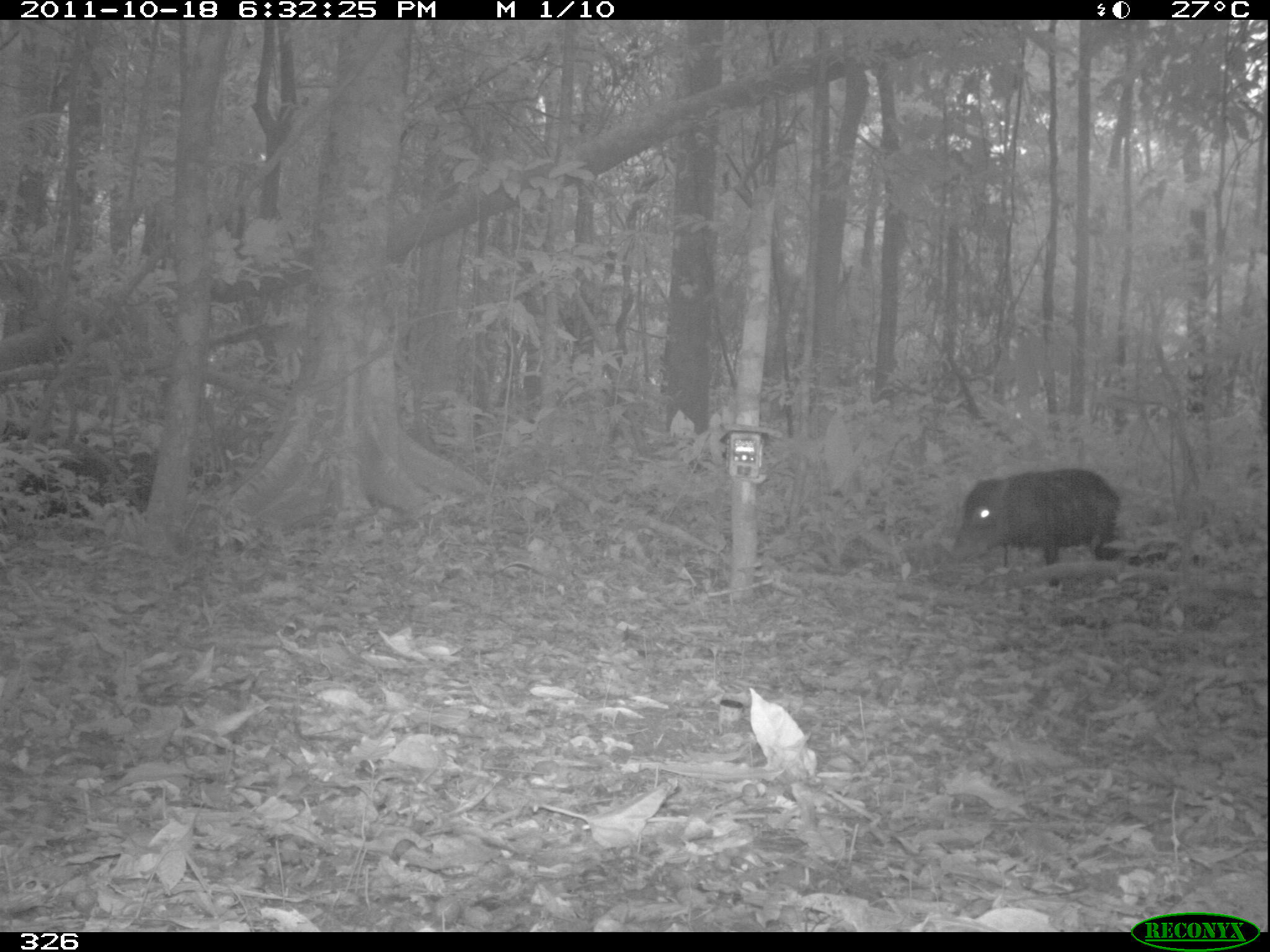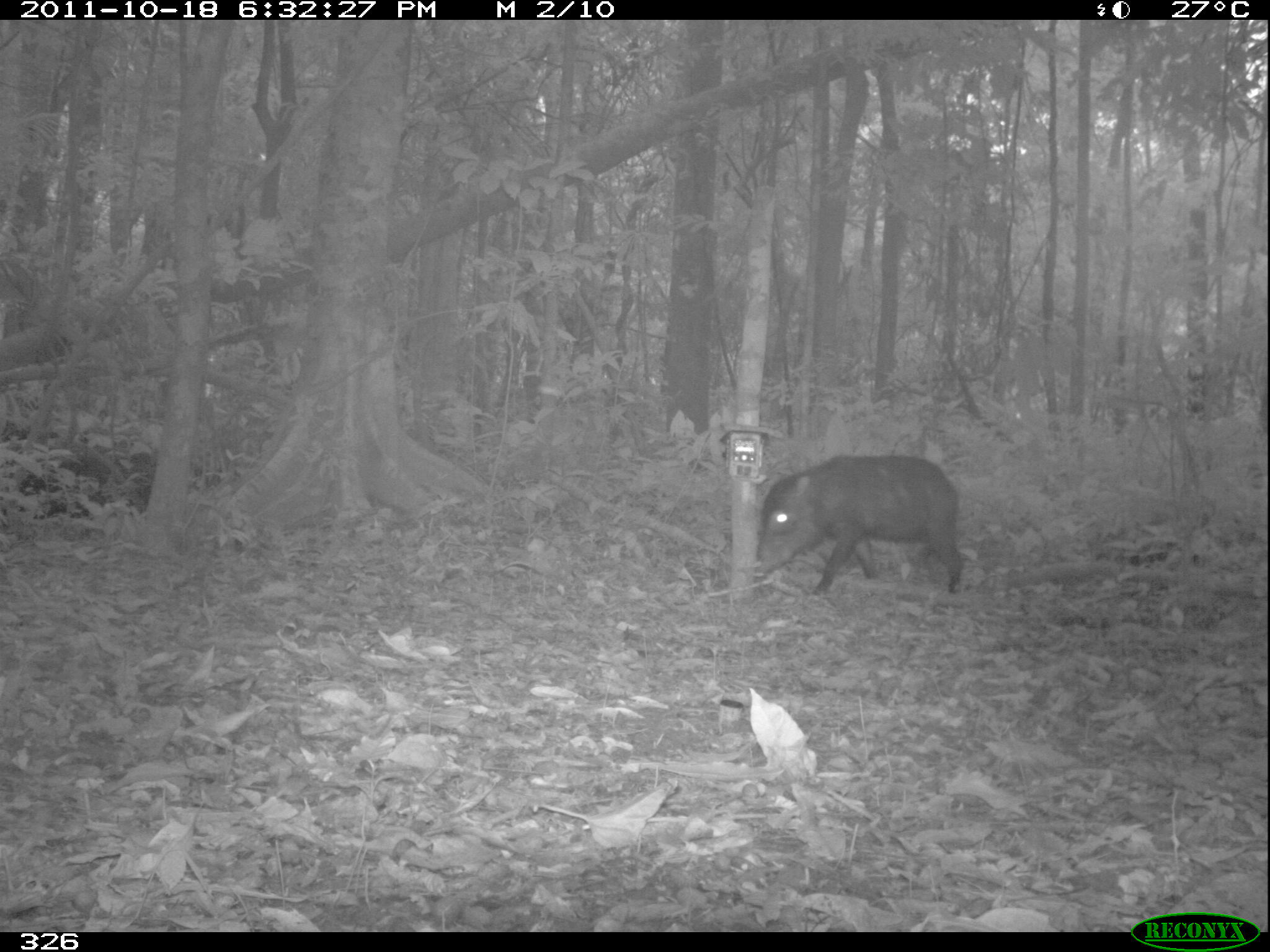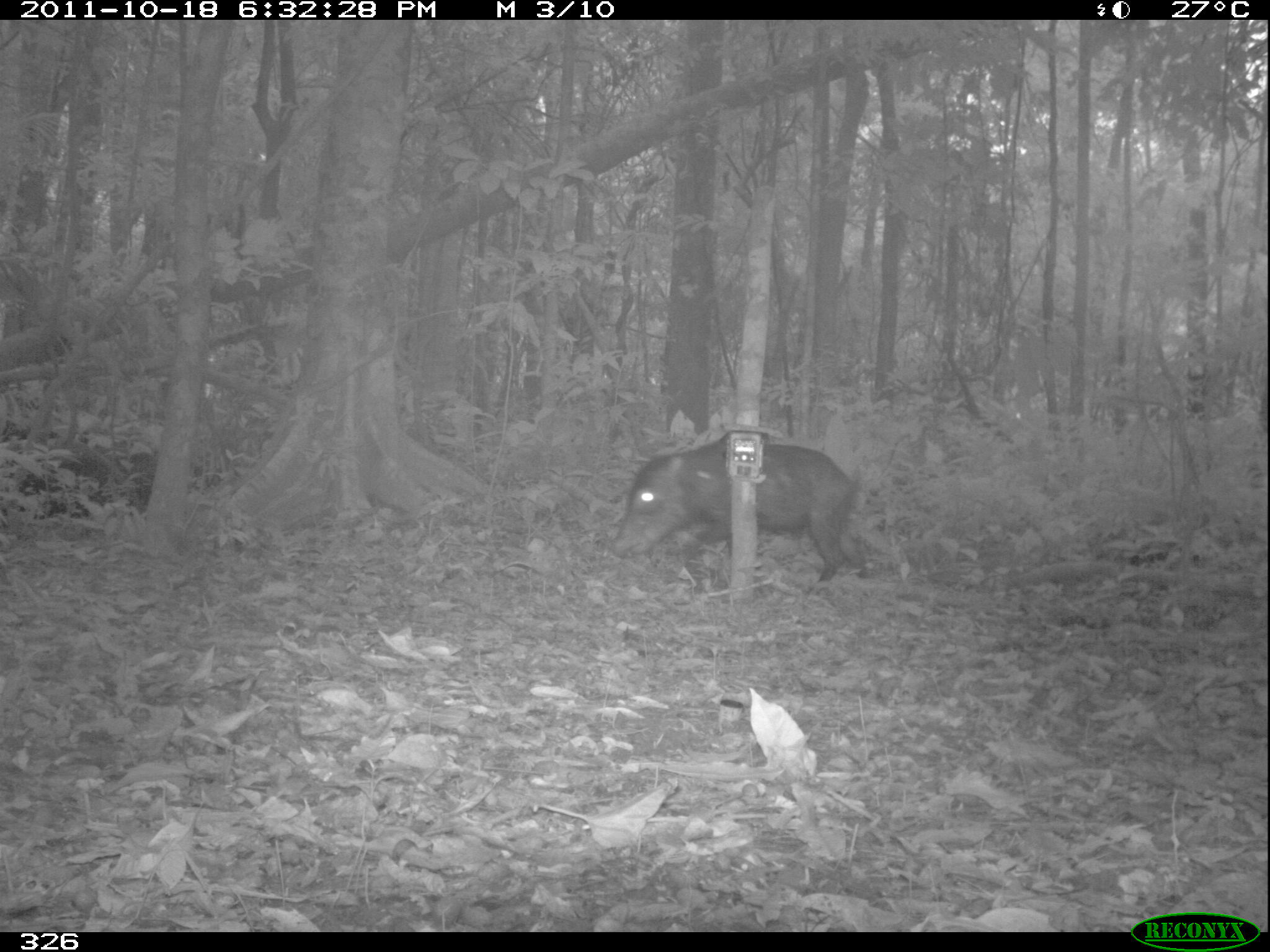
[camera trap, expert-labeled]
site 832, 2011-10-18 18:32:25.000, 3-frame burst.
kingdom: Animalia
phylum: Chordata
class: Mammalia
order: Artiodactyla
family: Tayassuidae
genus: Tayassu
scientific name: Tayassu pecari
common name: white-lipped peccary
Tayassu pecari (white-lipped peccary).